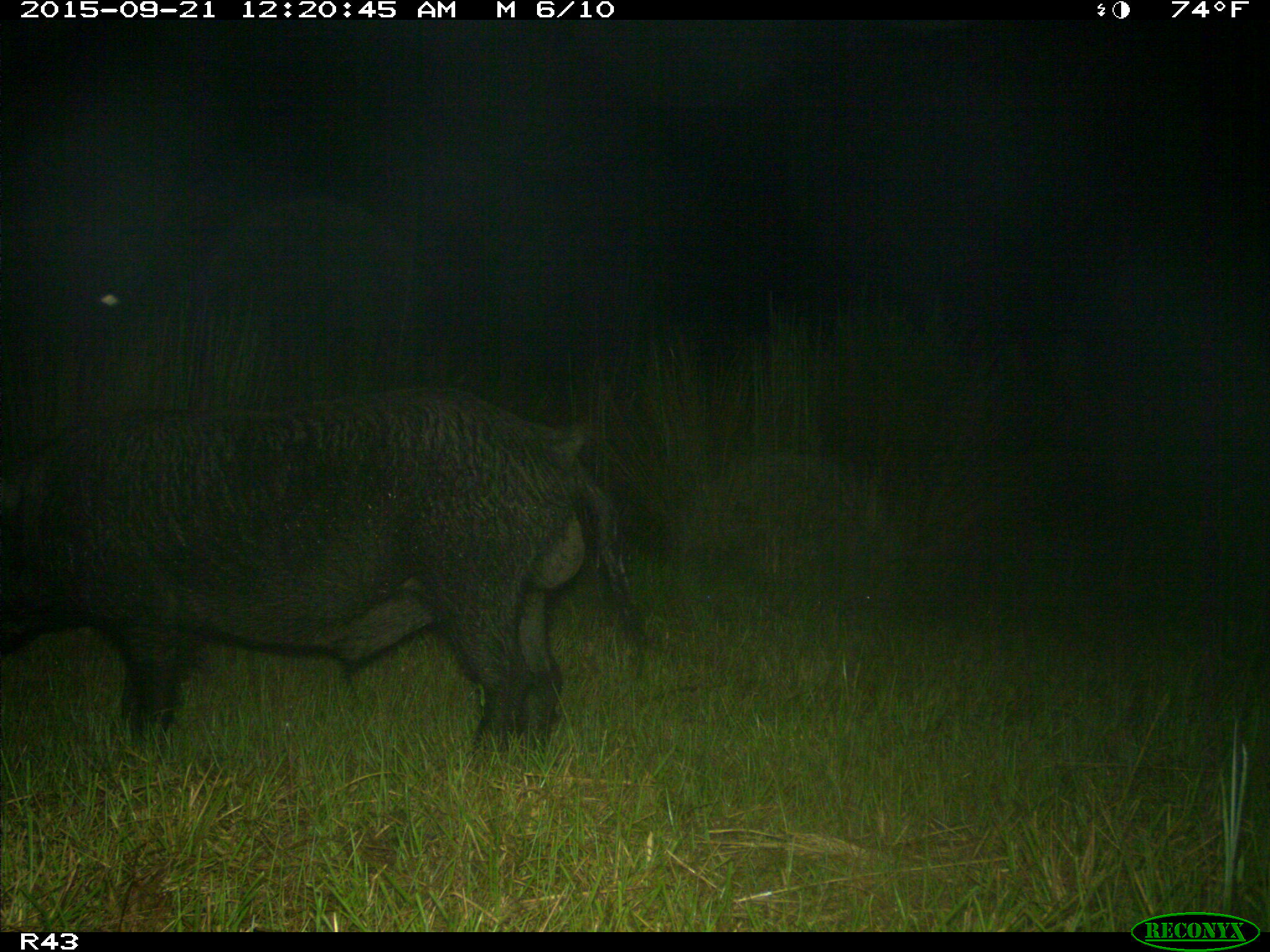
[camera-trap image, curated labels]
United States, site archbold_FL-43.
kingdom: Animalia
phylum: Chordata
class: Mammalia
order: Artiodactyla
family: Suidae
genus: Sus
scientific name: Sus scrofa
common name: wild boar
Sus scrofa (wild boar).